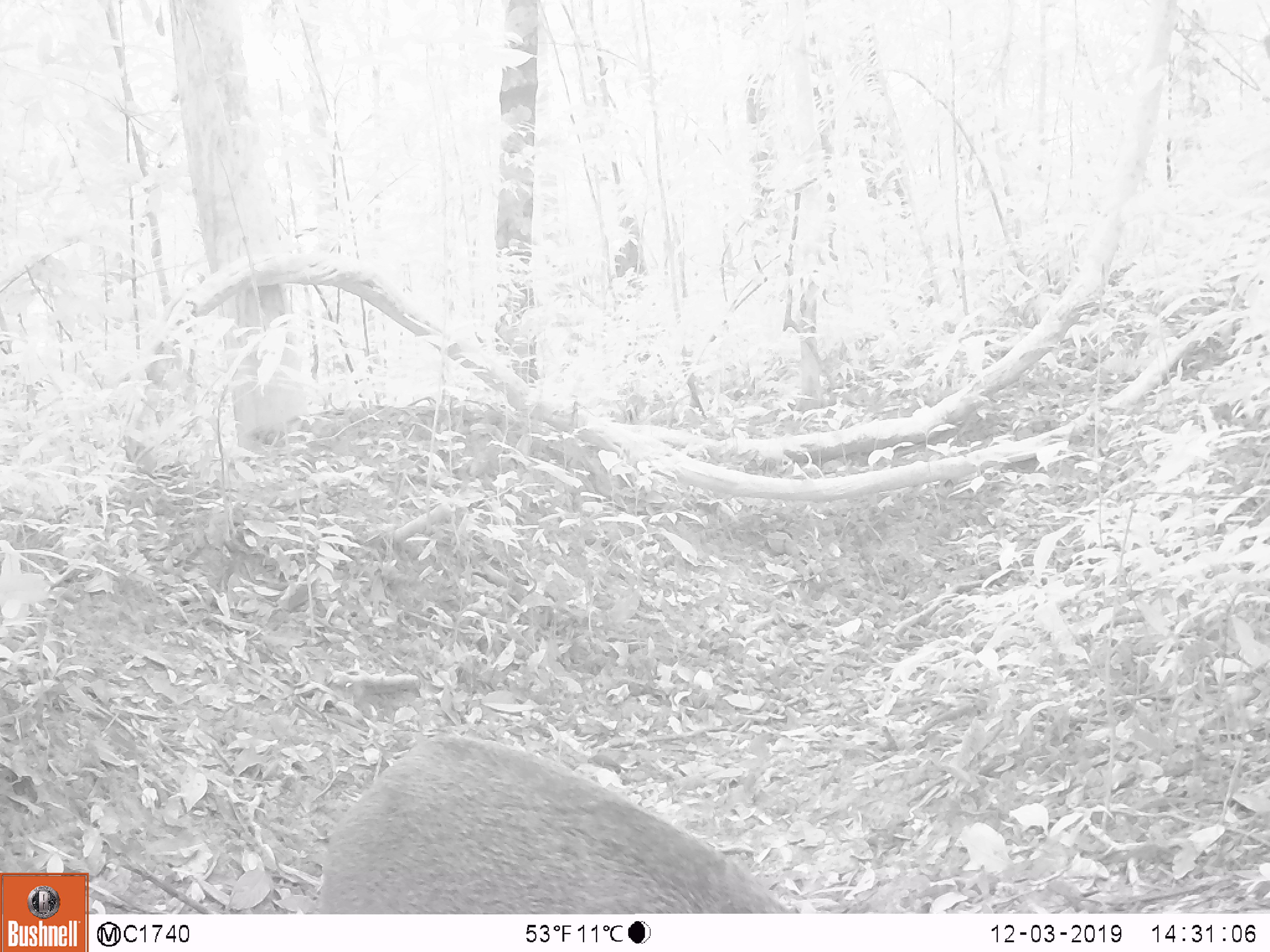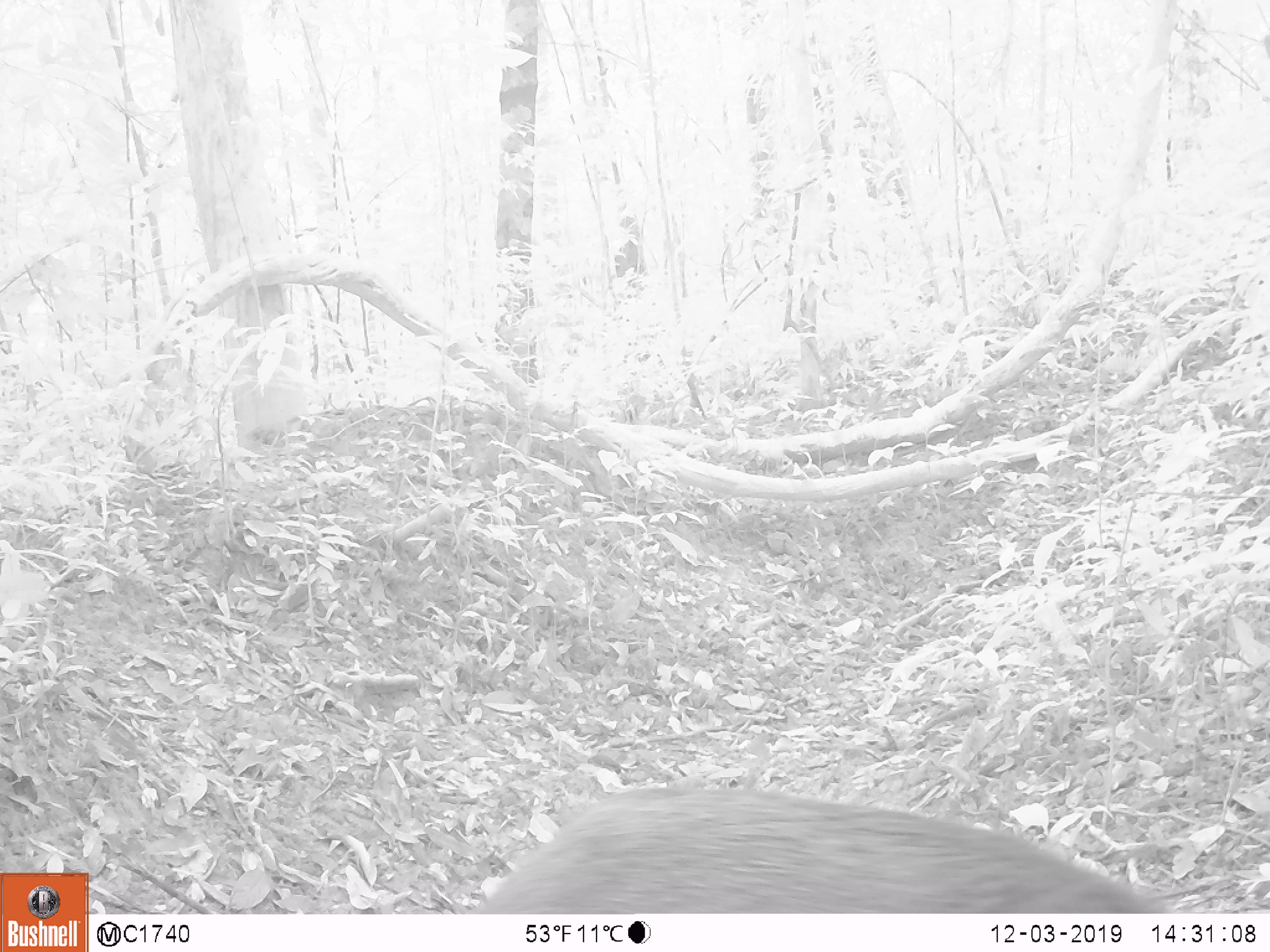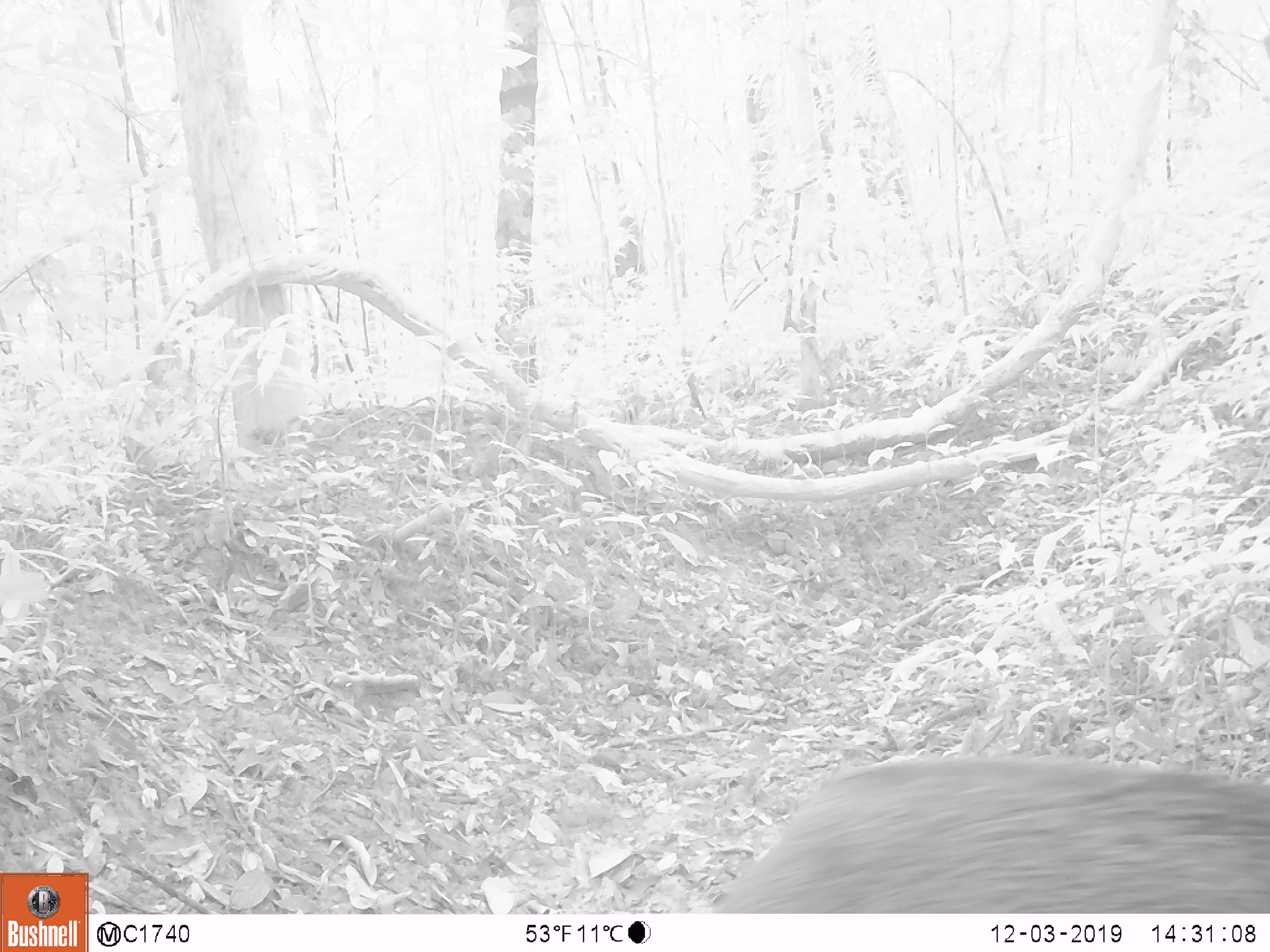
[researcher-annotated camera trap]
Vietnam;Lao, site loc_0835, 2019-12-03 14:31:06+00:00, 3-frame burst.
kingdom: Animalia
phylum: Chordata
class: Mammalia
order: Artiodactyla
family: Suidae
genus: Sus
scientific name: Sus scrofa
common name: eurasian wild pig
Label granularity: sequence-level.